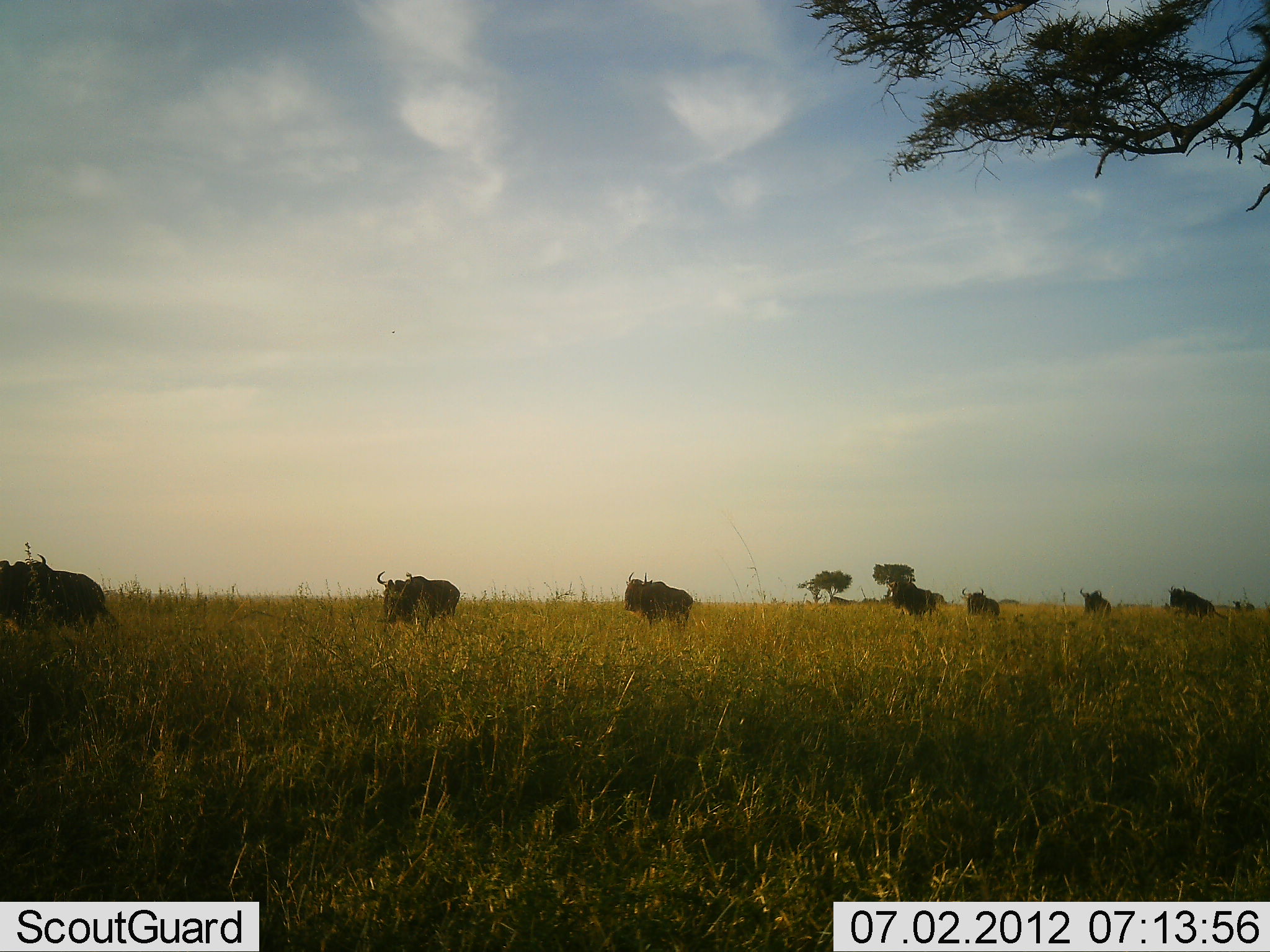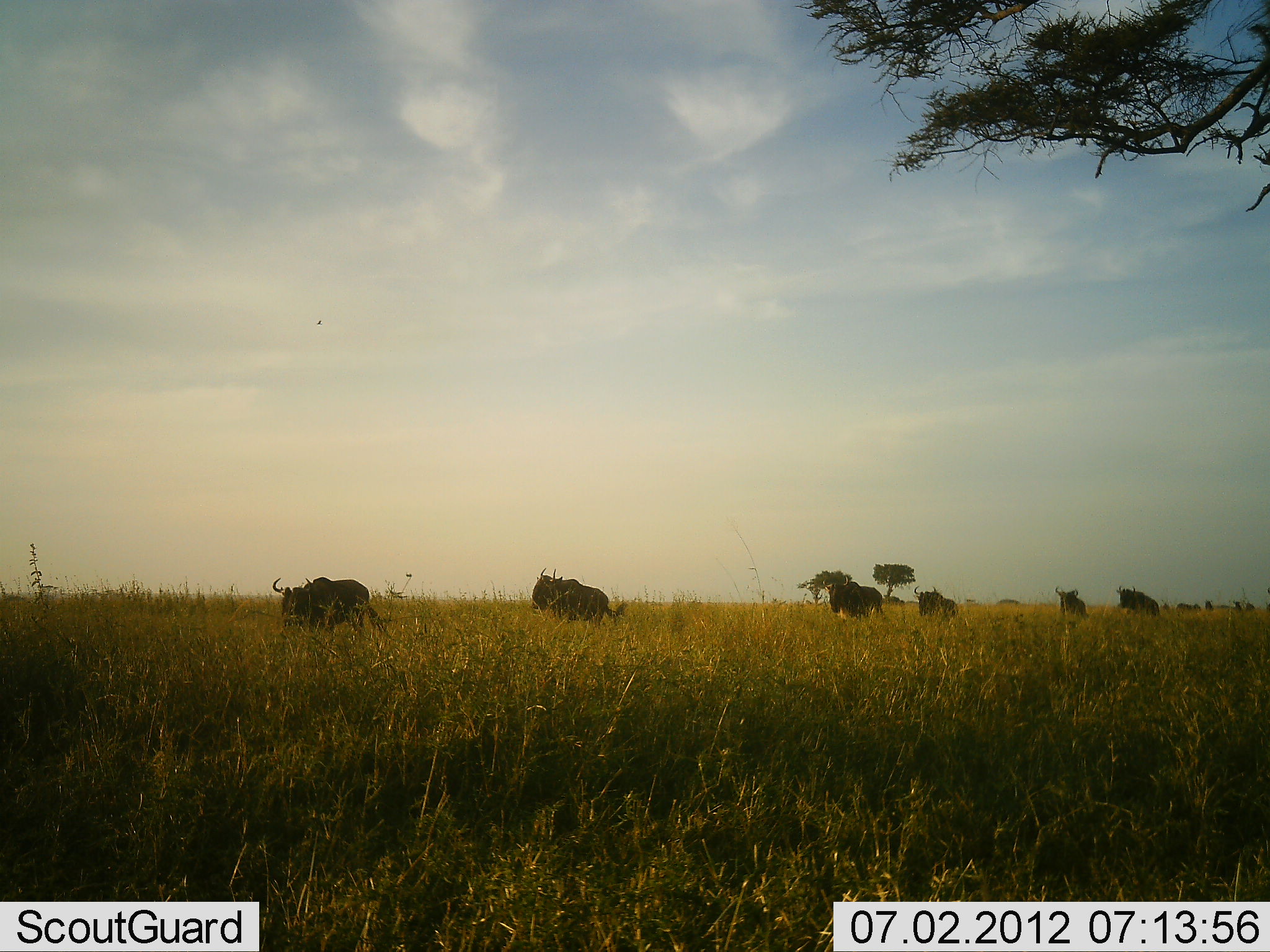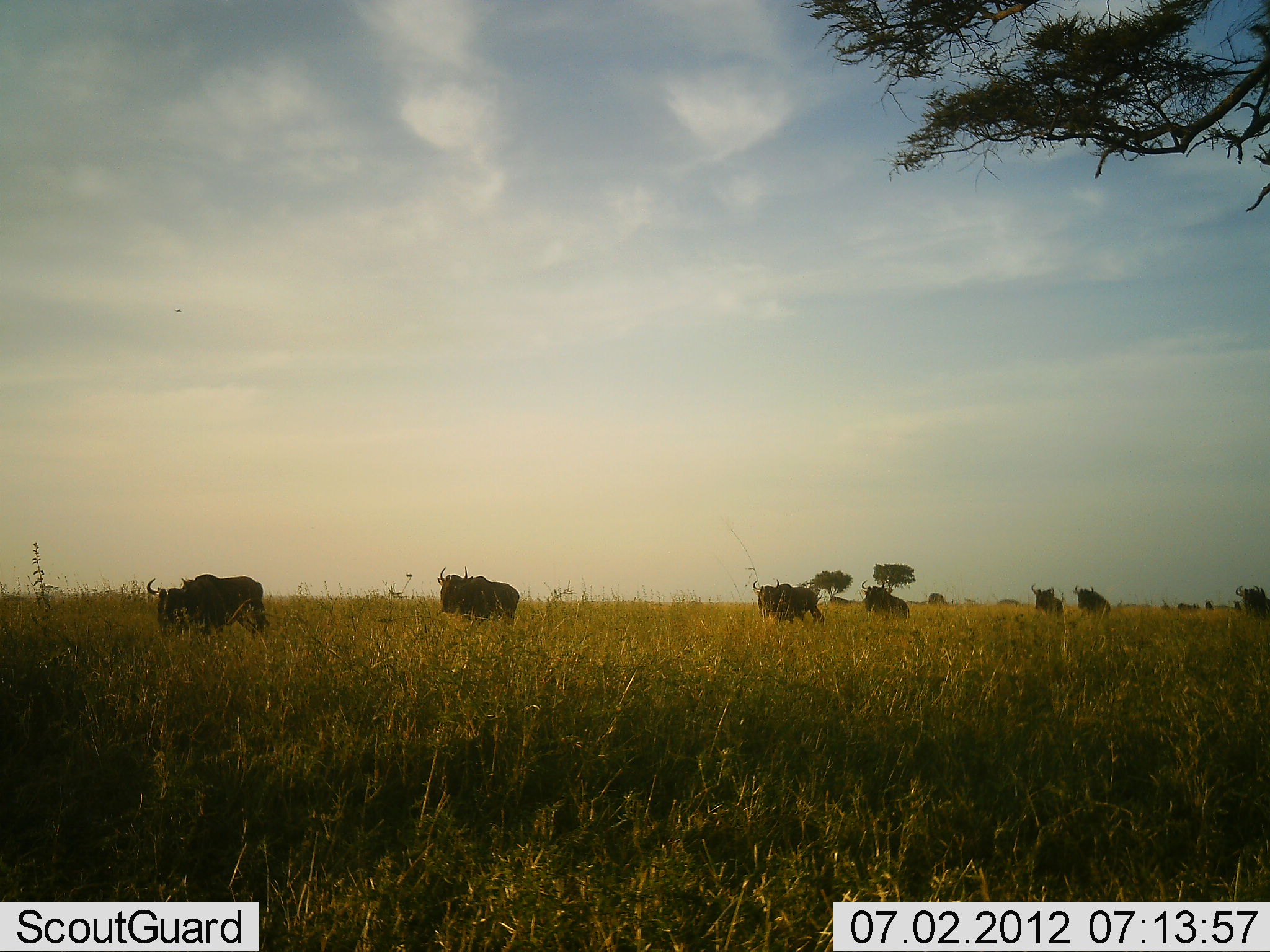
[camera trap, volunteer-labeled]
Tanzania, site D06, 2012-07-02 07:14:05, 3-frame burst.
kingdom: Animalia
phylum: Chordata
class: Mammalia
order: Artiodactyla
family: Bovidae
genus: Connochaetes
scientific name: Connochaetes taurinus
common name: blue wildebeest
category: wildebeest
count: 8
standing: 0%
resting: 0%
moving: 100%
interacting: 0%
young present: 0%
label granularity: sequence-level